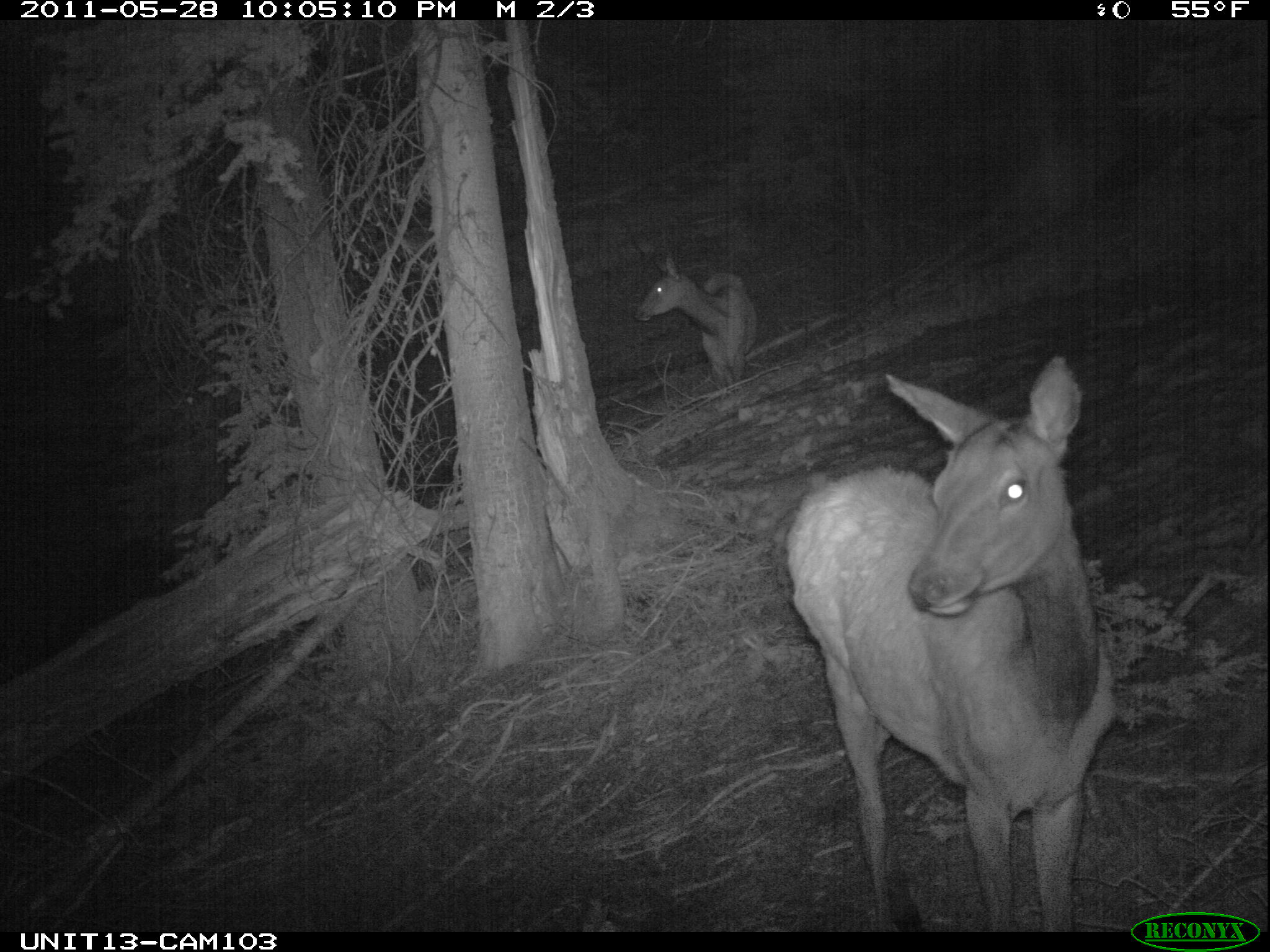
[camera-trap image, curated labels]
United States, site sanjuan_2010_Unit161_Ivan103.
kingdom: Animalia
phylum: Chordata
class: Mammalia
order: Artiodactyla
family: Cervidae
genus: Cervus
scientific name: Cervus elaphus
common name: red deer